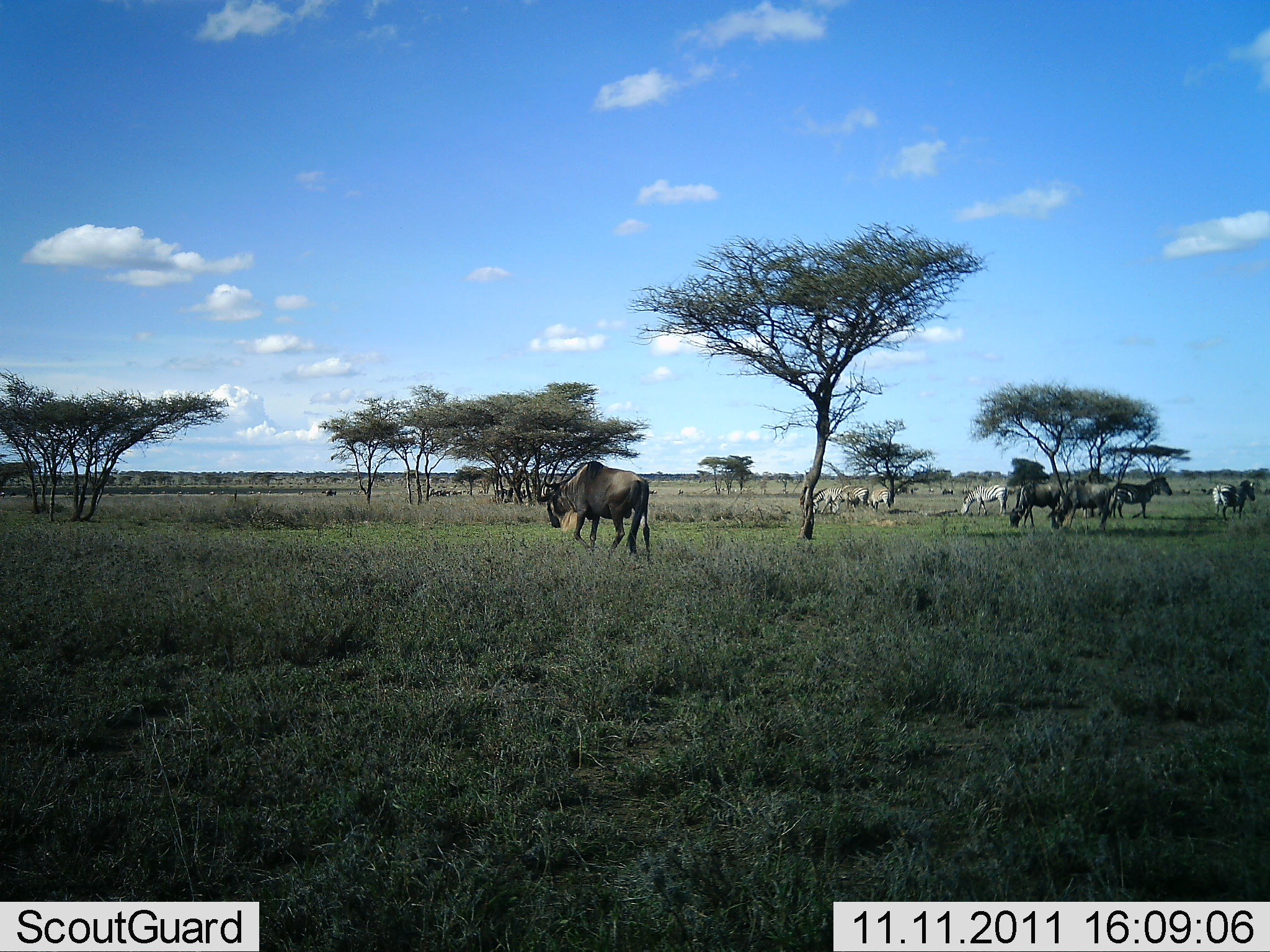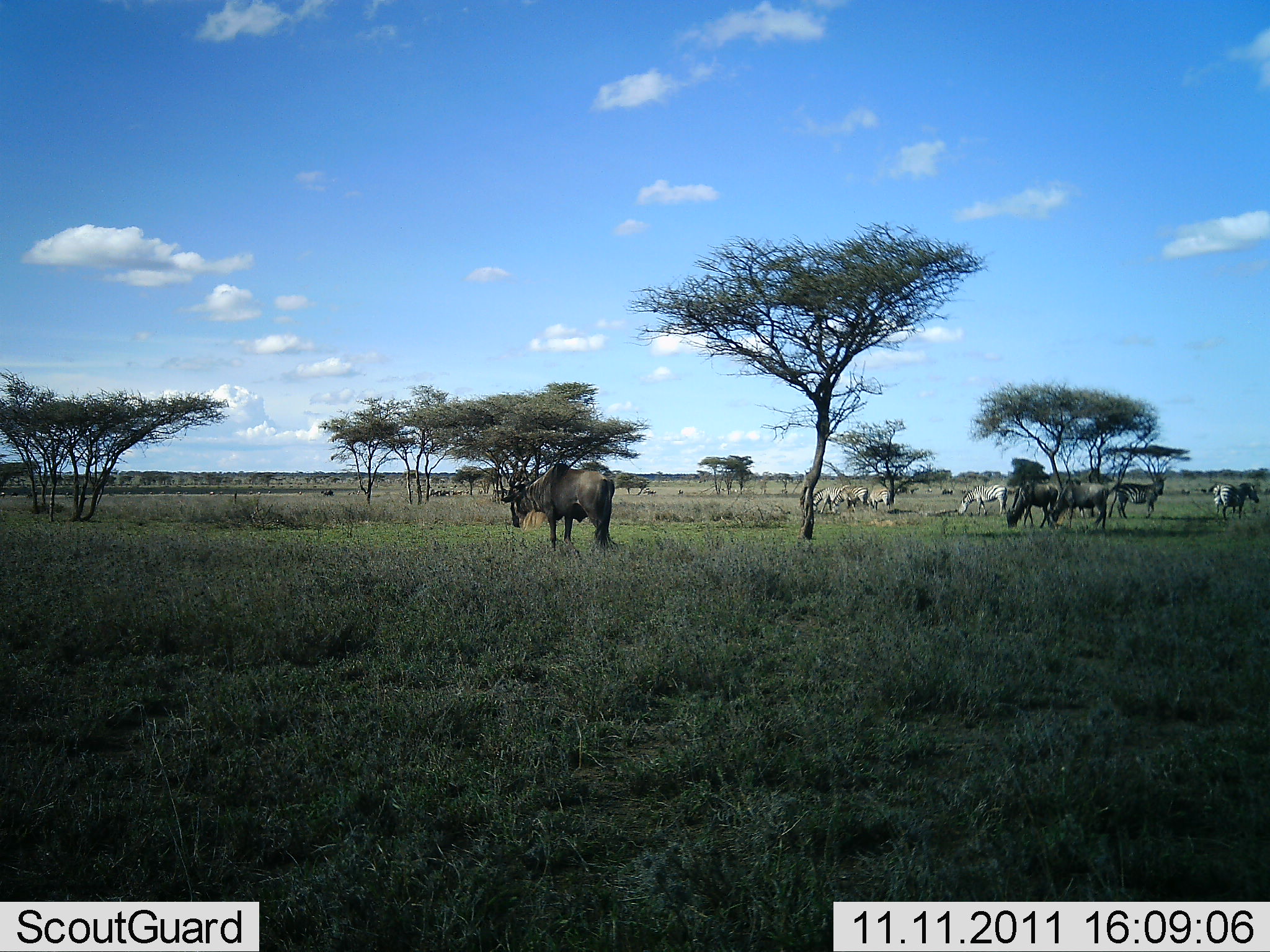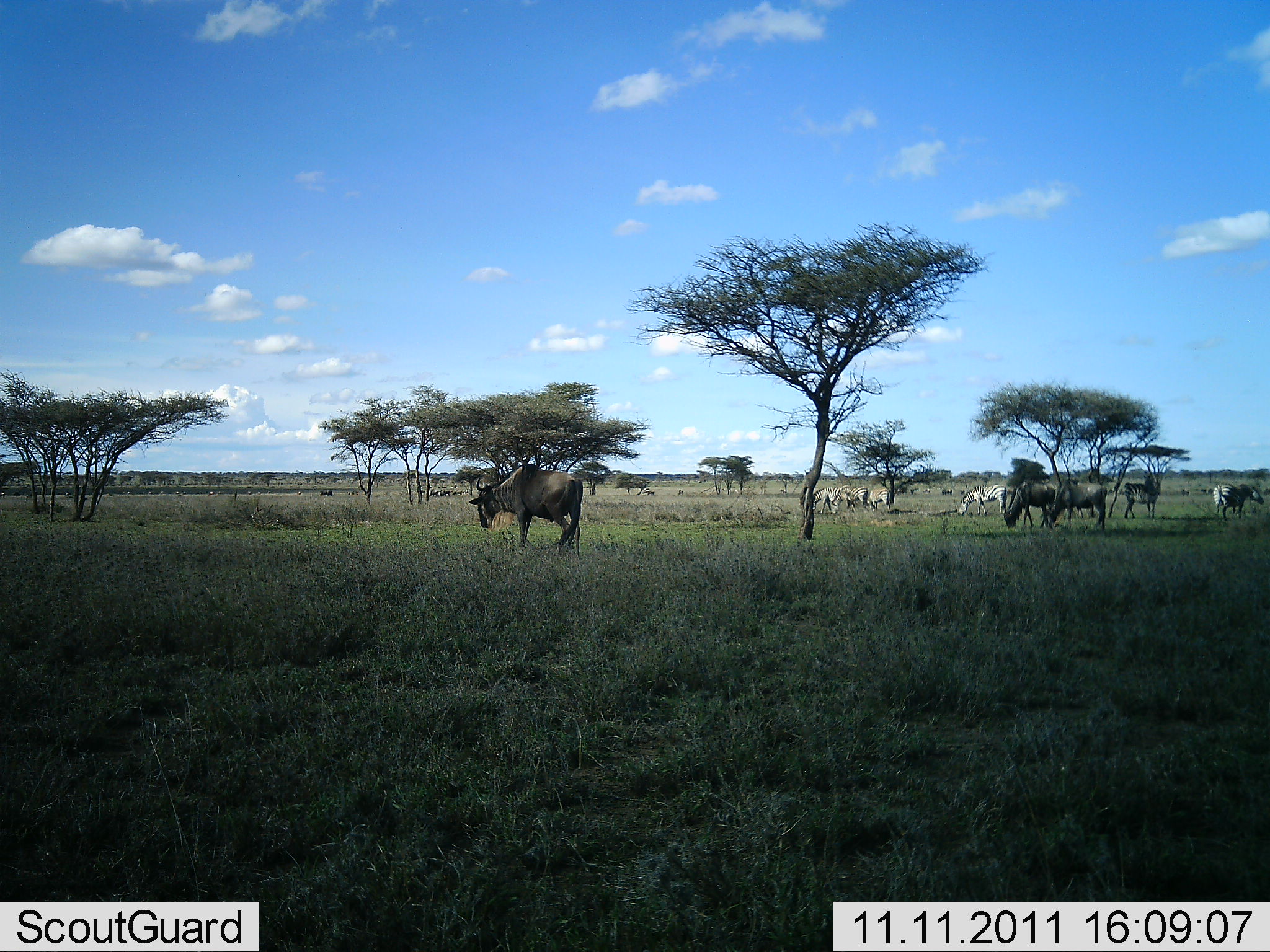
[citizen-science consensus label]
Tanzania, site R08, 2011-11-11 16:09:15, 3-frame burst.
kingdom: Animalia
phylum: Chordata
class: Mammalia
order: Artiodactyla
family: Bovidae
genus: Connochaetes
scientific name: Connochaetes taurinus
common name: blue wildebeest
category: wildebeest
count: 5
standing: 53%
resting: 0%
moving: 53%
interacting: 6%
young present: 0%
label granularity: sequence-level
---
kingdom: Animalia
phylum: Chordata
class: Mammalia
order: Perissodactyla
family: Equidae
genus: Equus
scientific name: Equus quagga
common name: plains zebra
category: zebra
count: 6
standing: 50%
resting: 0%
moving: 40%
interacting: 10%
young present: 0%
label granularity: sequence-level